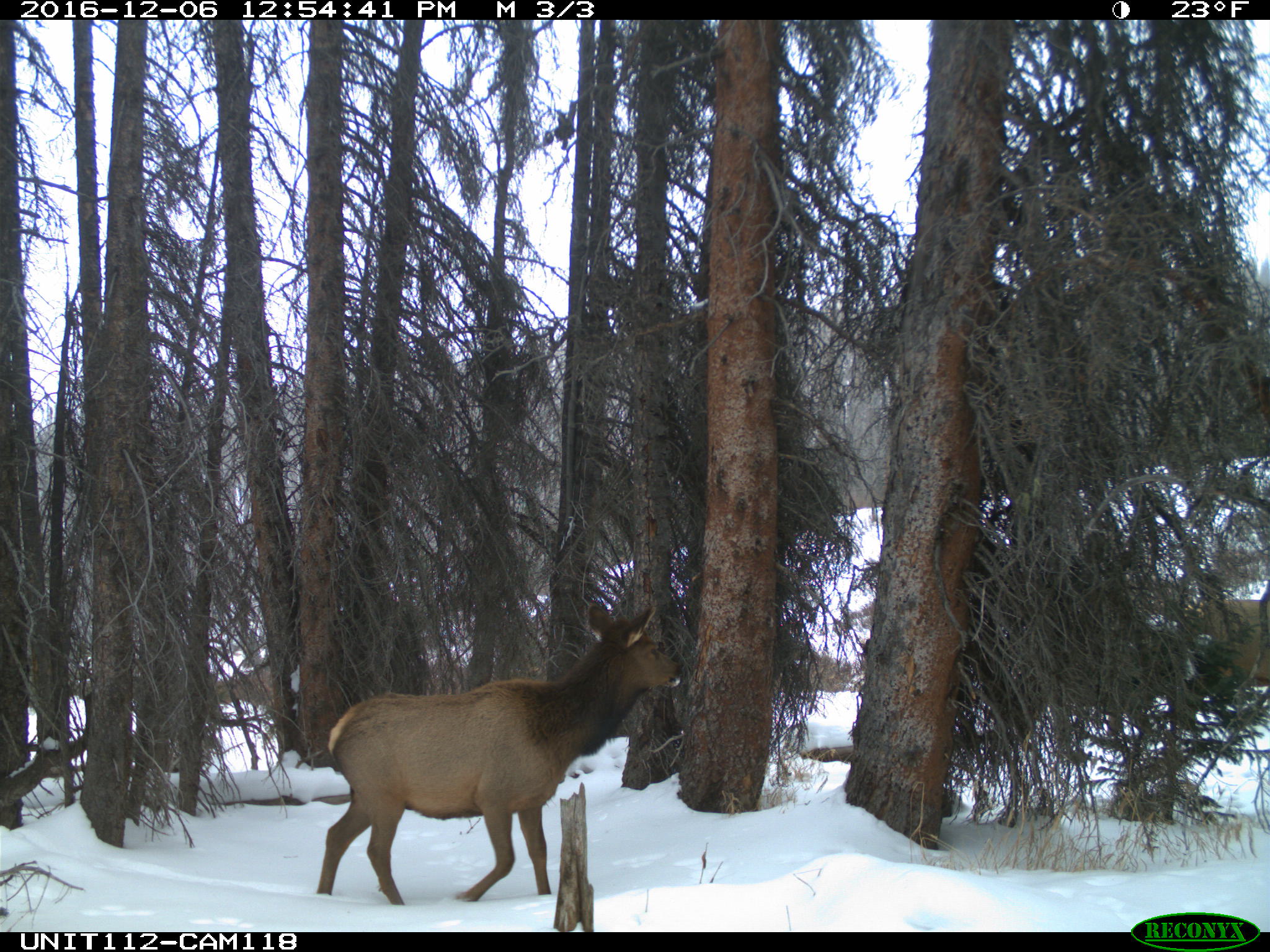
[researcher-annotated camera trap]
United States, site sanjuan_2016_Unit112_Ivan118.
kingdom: Animalia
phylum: Chordata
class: Mammalia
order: Artiodactyla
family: Cervidae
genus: Cervus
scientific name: Cervus elaphus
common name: red deer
Cervus elaphus (red deer).